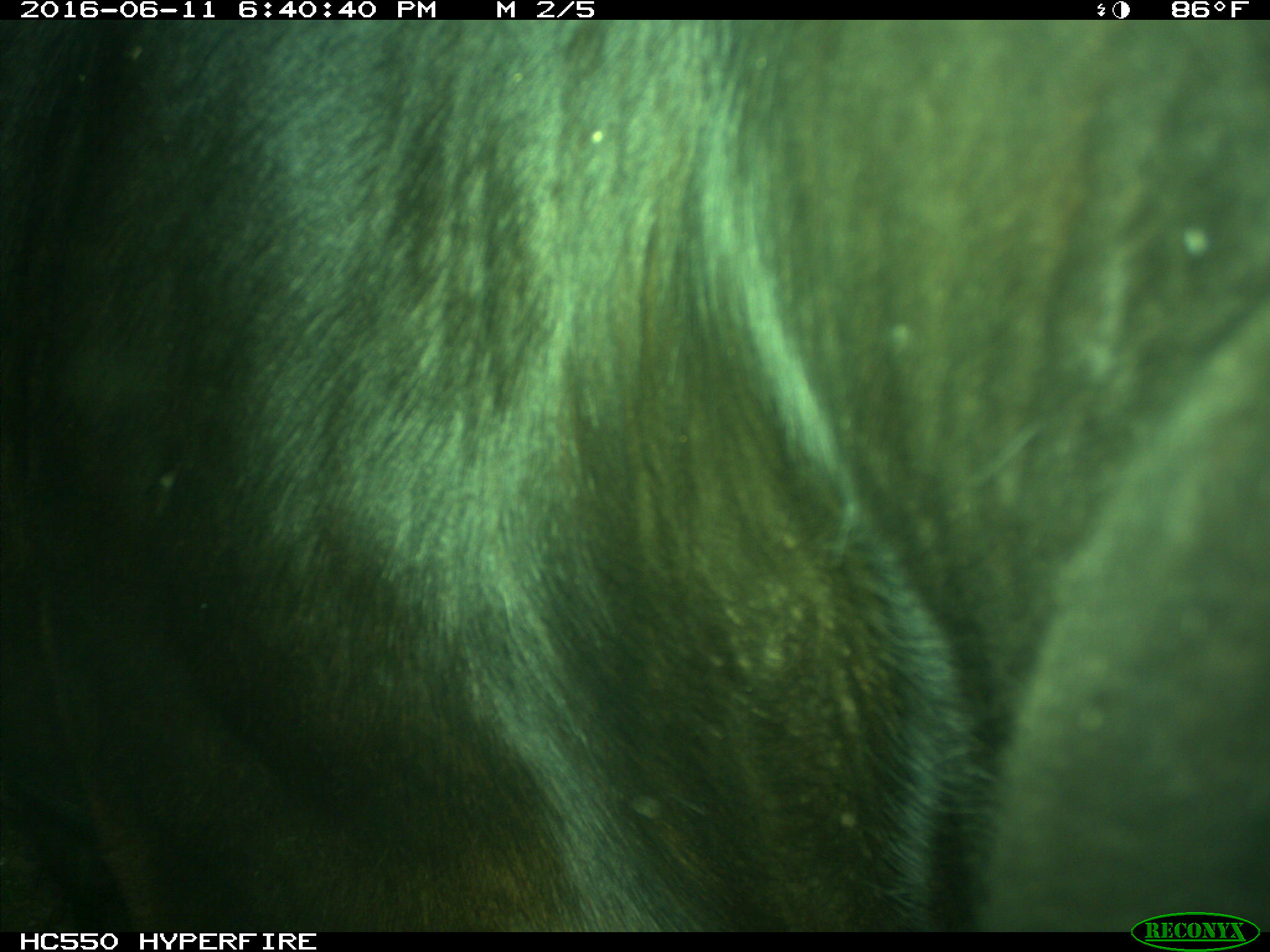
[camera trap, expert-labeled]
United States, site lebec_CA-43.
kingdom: Animalia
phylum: Chordata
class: Mammalia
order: Artiodactyla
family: Bovidae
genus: Bos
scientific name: Bos taurus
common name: domestic cow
Bos taurus (domestic cow).